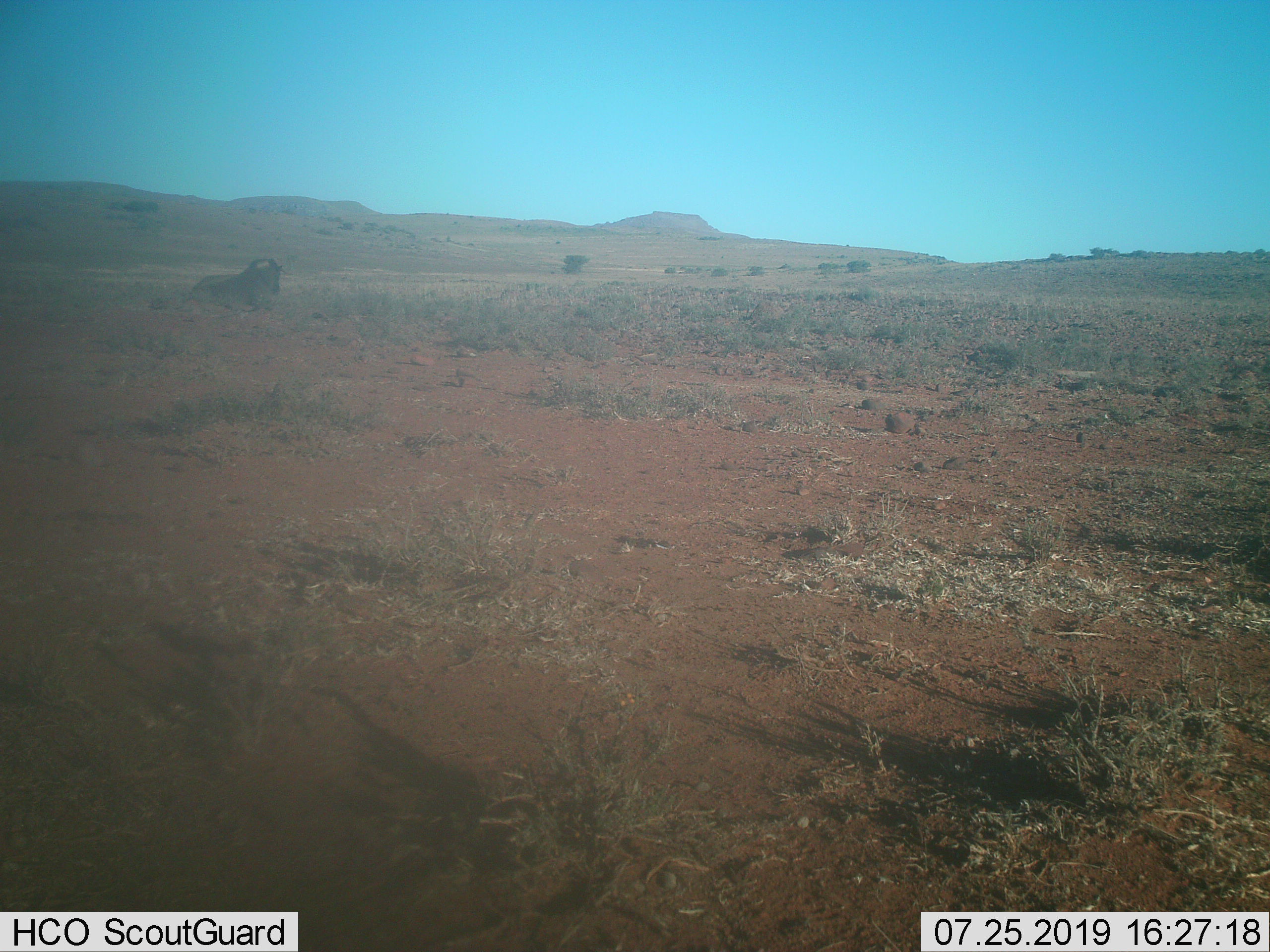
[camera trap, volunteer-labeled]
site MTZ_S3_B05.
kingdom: Animalia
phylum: Chordata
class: Mammalia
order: Artiodactyla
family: Bovidae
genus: Connochaetes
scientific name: Connochaetes gnou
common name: black wildebeest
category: wildebeestblack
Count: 1.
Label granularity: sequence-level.